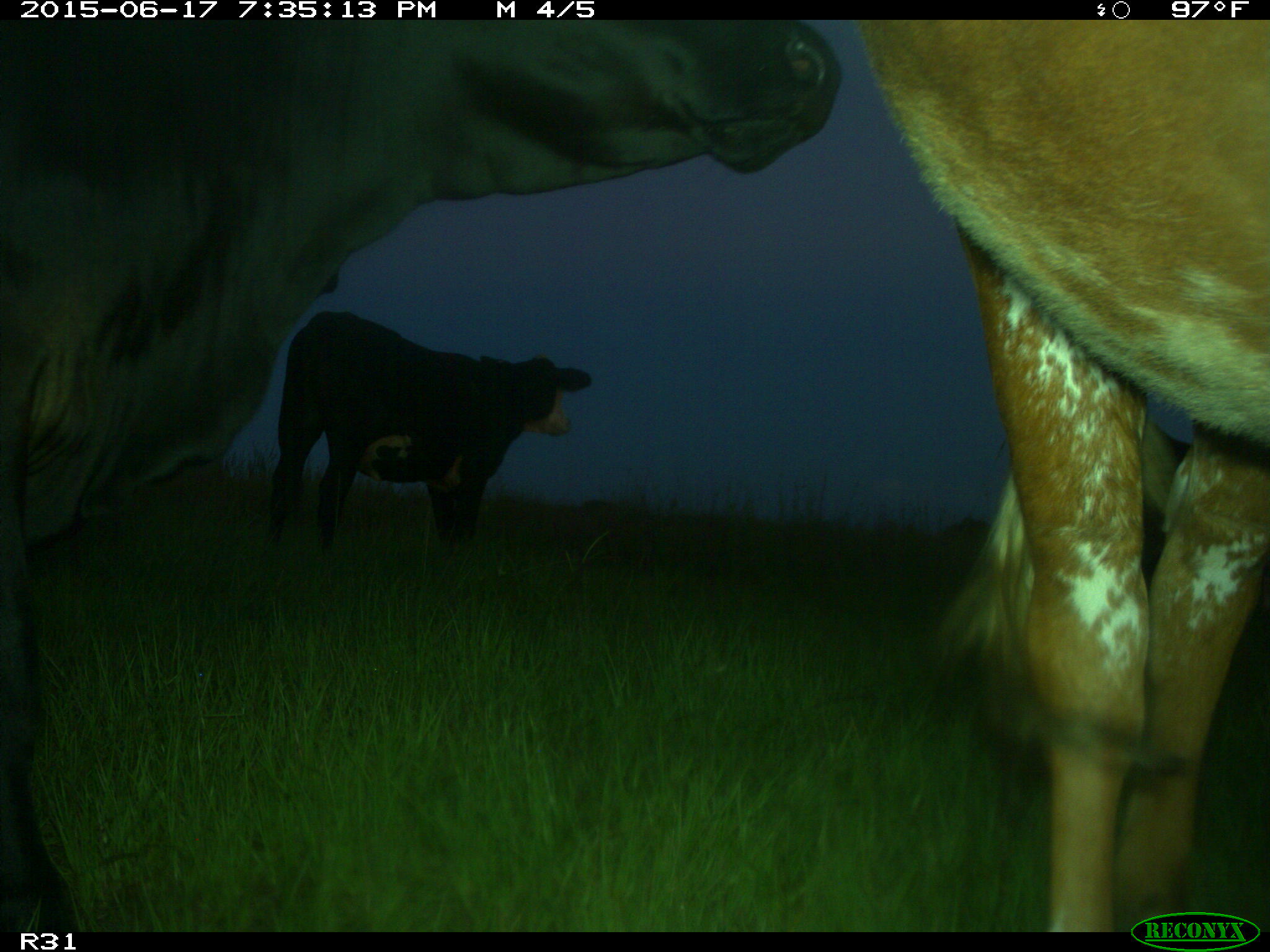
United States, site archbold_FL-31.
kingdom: Animalia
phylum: Chordata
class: Mammalia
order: Artiodactyla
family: Bovidae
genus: Bos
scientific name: Bos taurus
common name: domestic cow